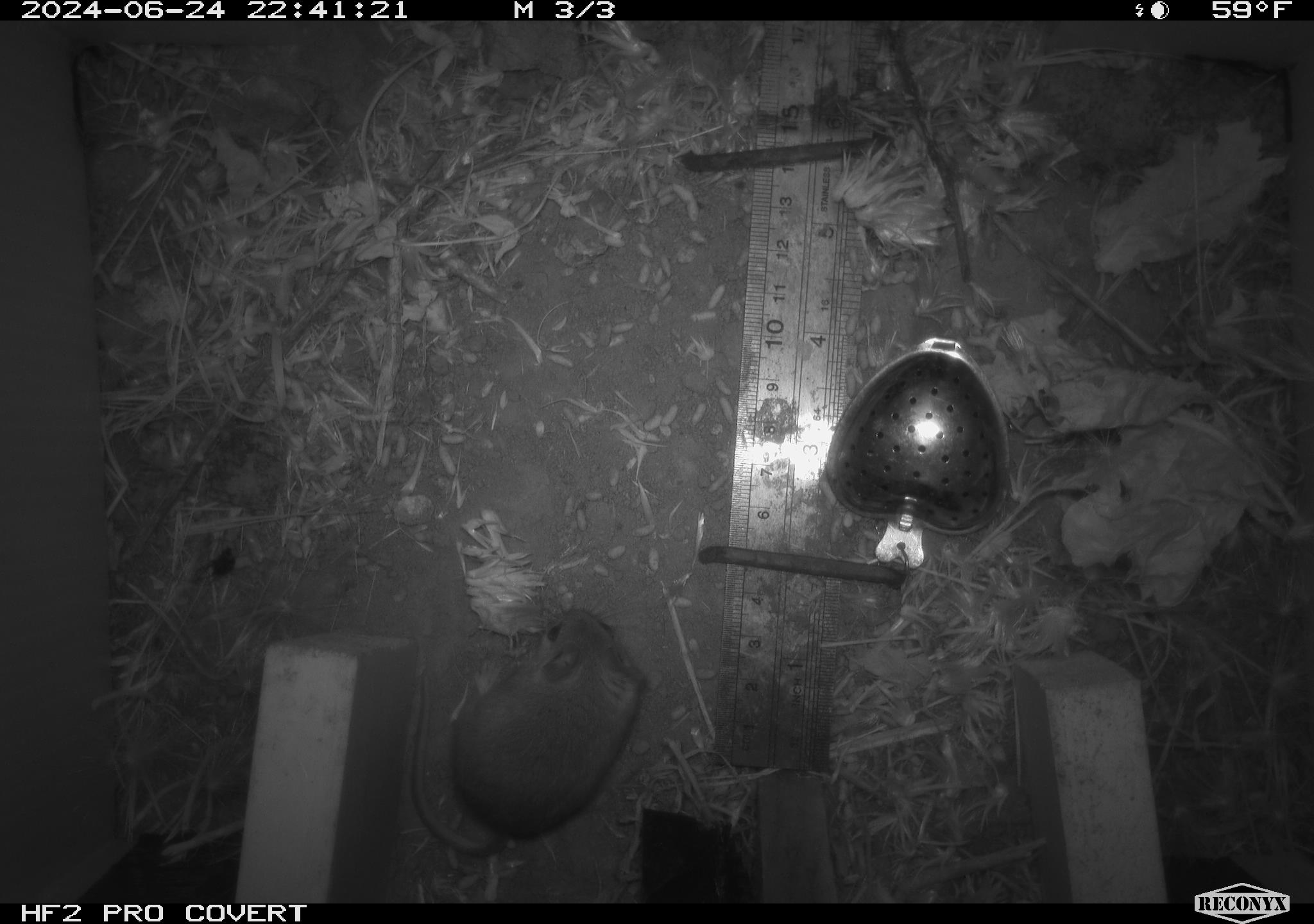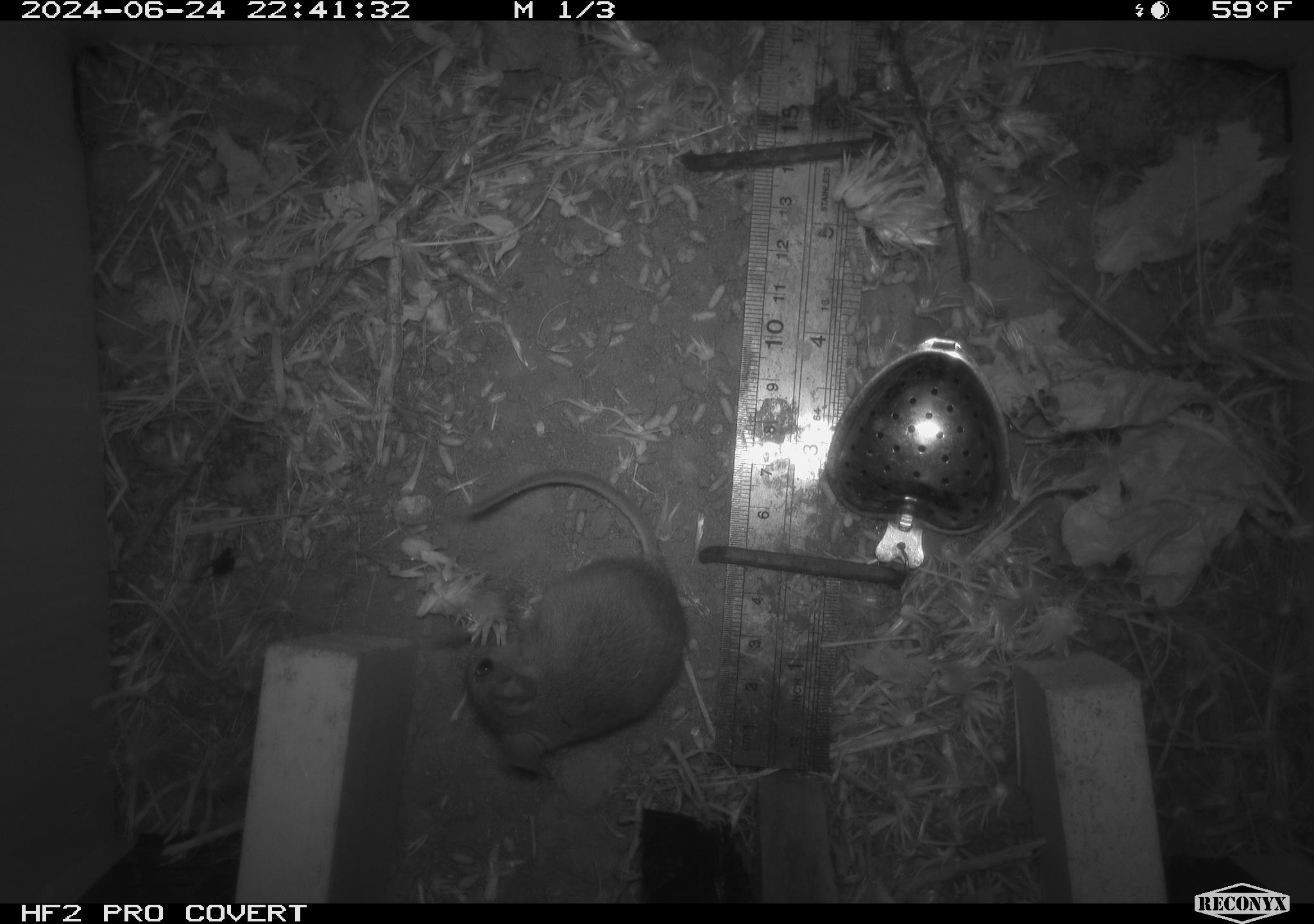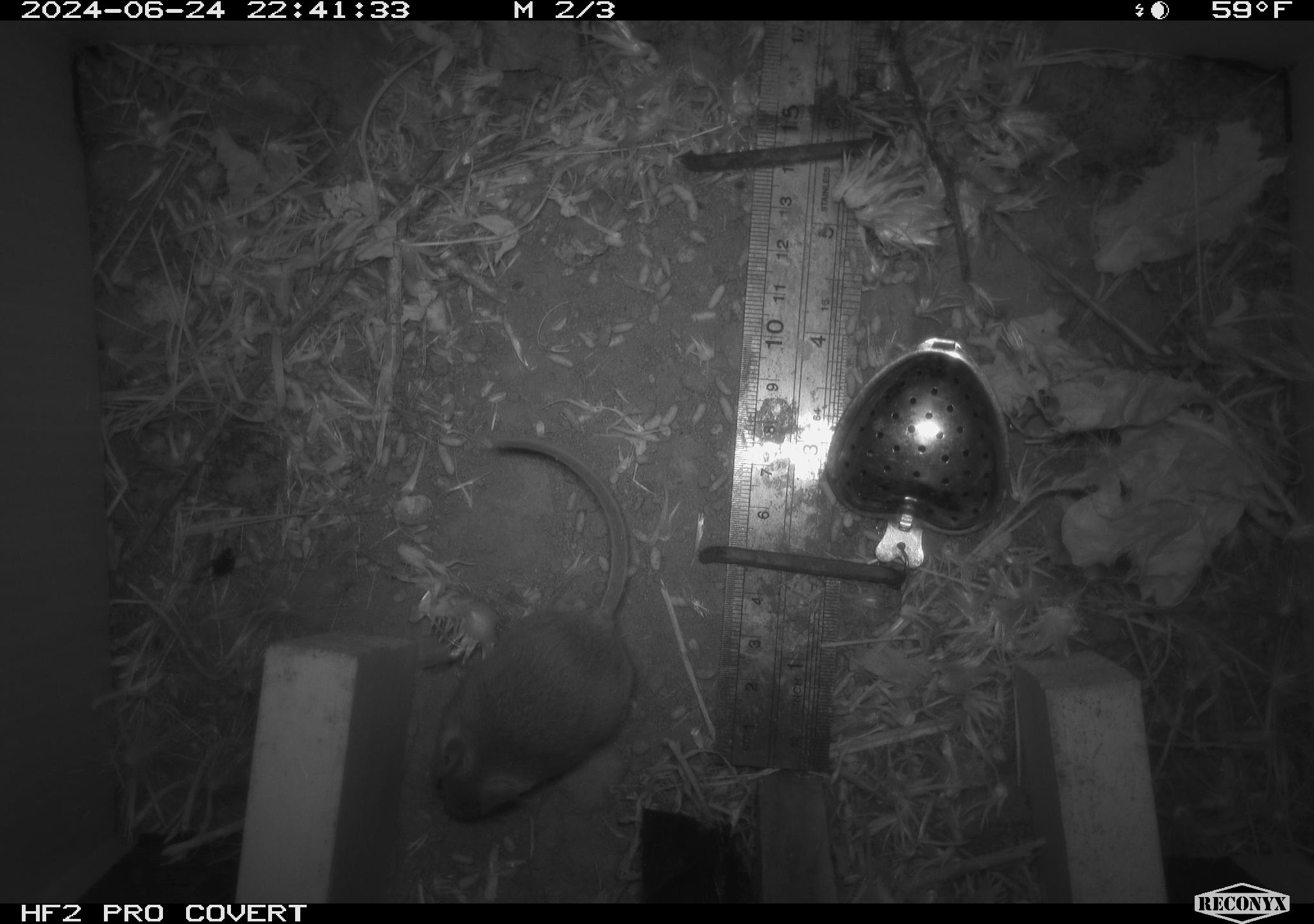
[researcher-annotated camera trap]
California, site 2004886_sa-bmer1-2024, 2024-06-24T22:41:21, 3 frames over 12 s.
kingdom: Animalia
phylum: Chordata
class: Mammalia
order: Rodentia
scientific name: Rodentia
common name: mouse species